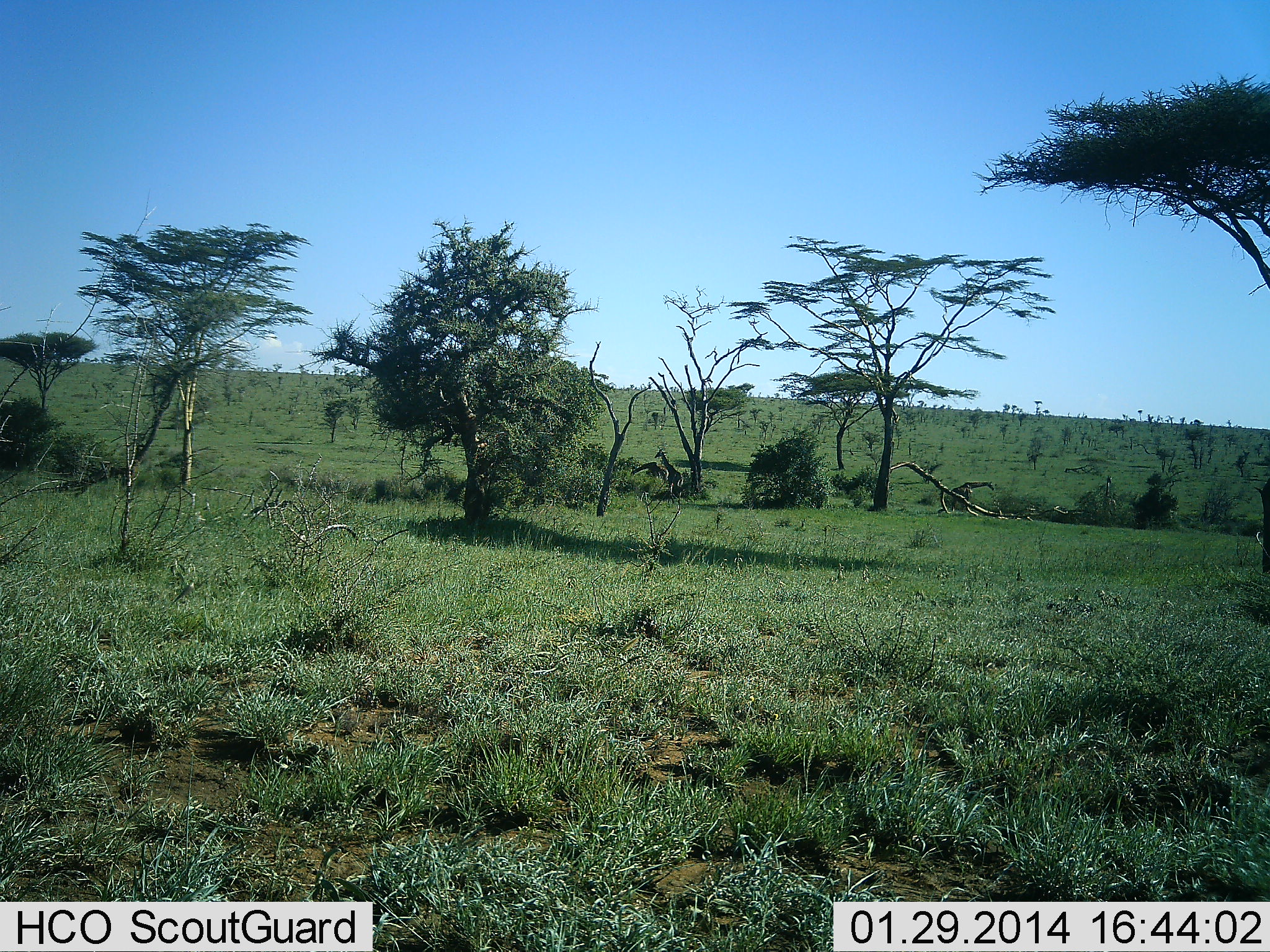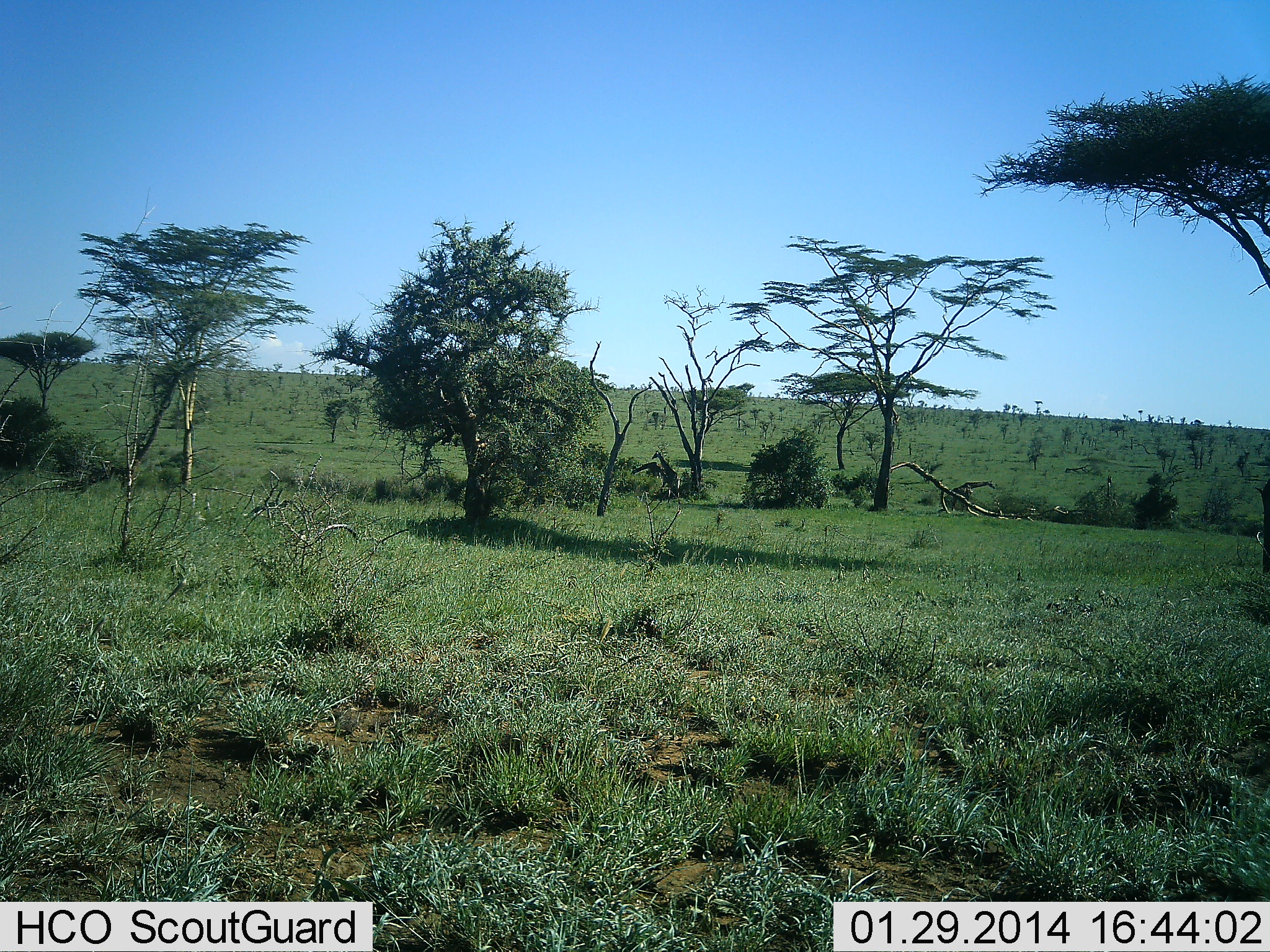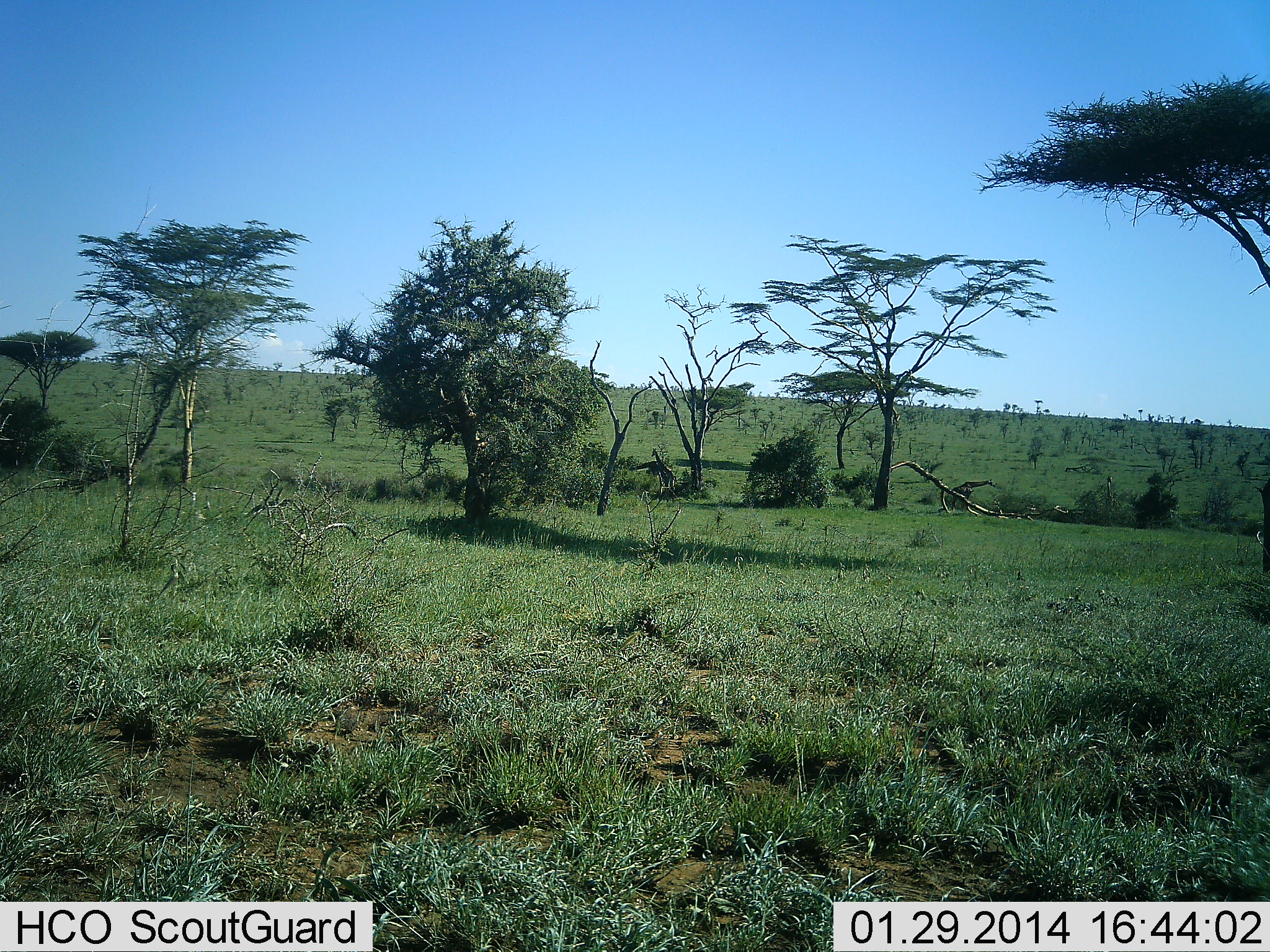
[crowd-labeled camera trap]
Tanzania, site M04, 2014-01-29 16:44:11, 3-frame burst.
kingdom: Animalia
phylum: Chordata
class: Mammalia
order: Artiodactyla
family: Giraffidae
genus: Giraffa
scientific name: Giraffa camelopardalis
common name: giraffe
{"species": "giraffe (Giraffa camelopardalis)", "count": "2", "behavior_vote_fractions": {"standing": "36%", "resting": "0%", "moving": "36%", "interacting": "18%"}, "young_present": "0%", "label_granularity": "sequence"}